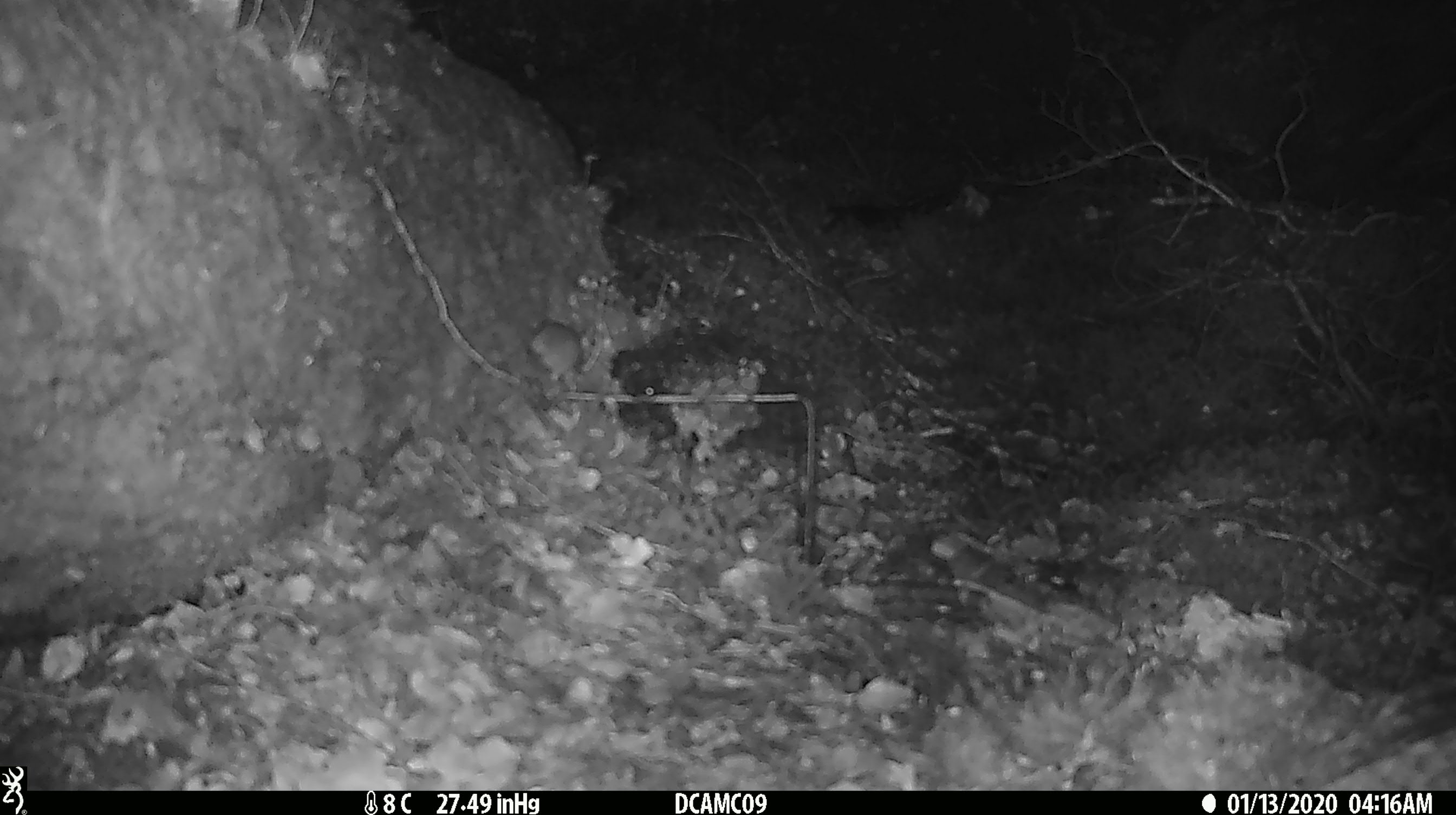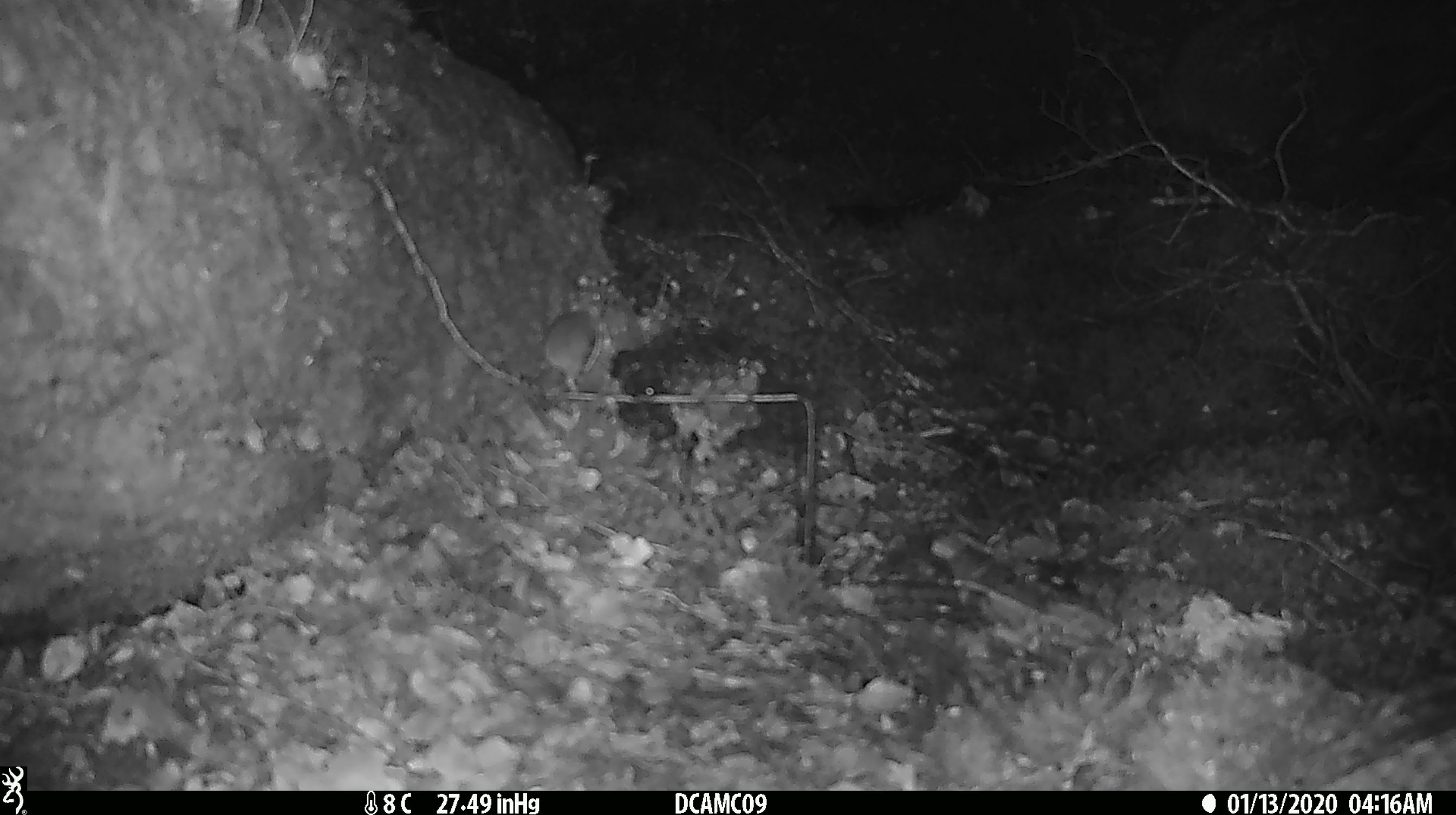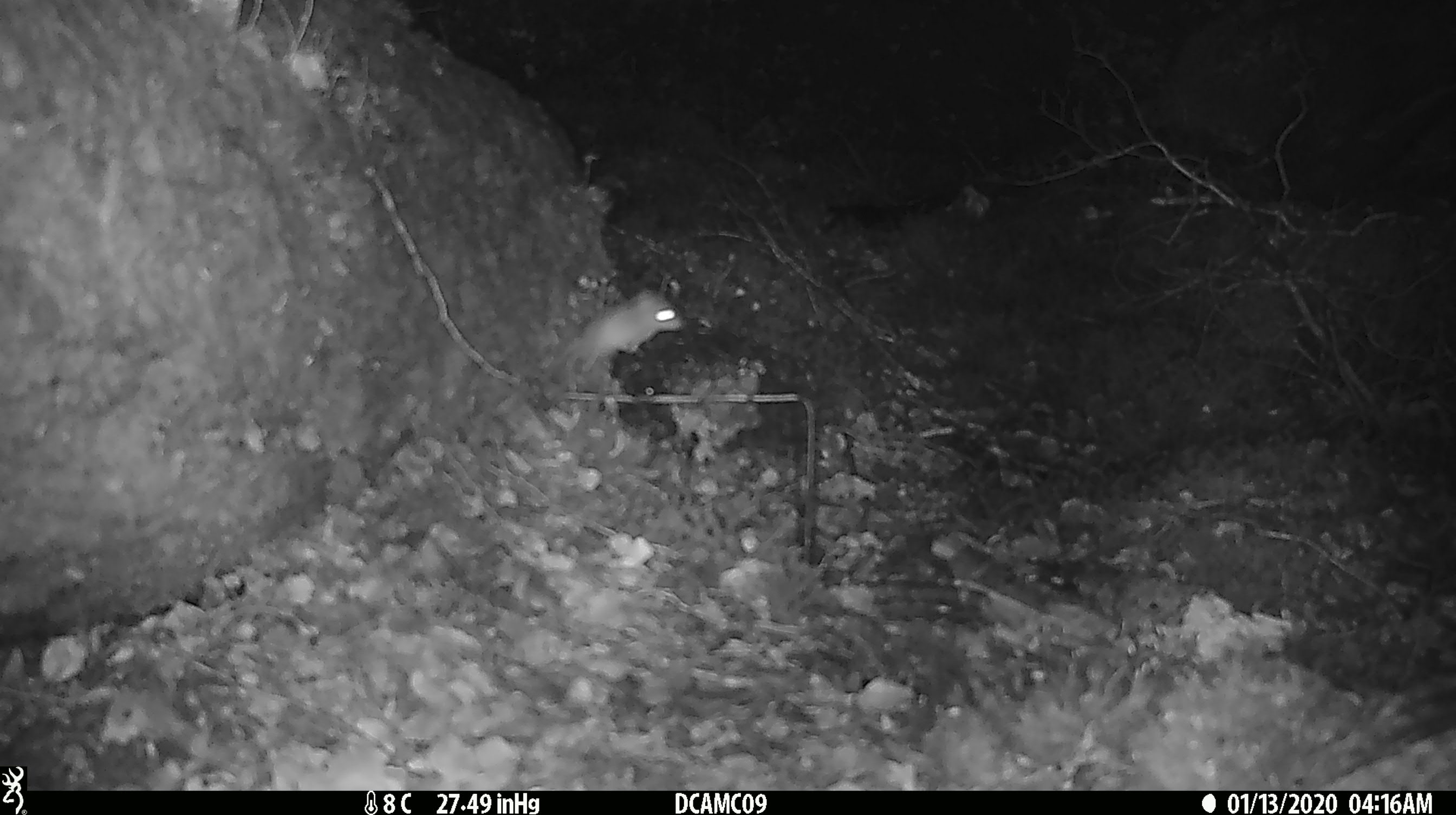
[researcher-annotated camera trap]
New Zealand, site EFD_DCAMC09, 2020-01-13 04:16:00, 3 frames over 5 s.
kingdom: Animalia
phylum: Chordata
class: Mammalia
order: Rodentia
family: Muridae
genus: Mus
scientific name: Mus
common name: mouse